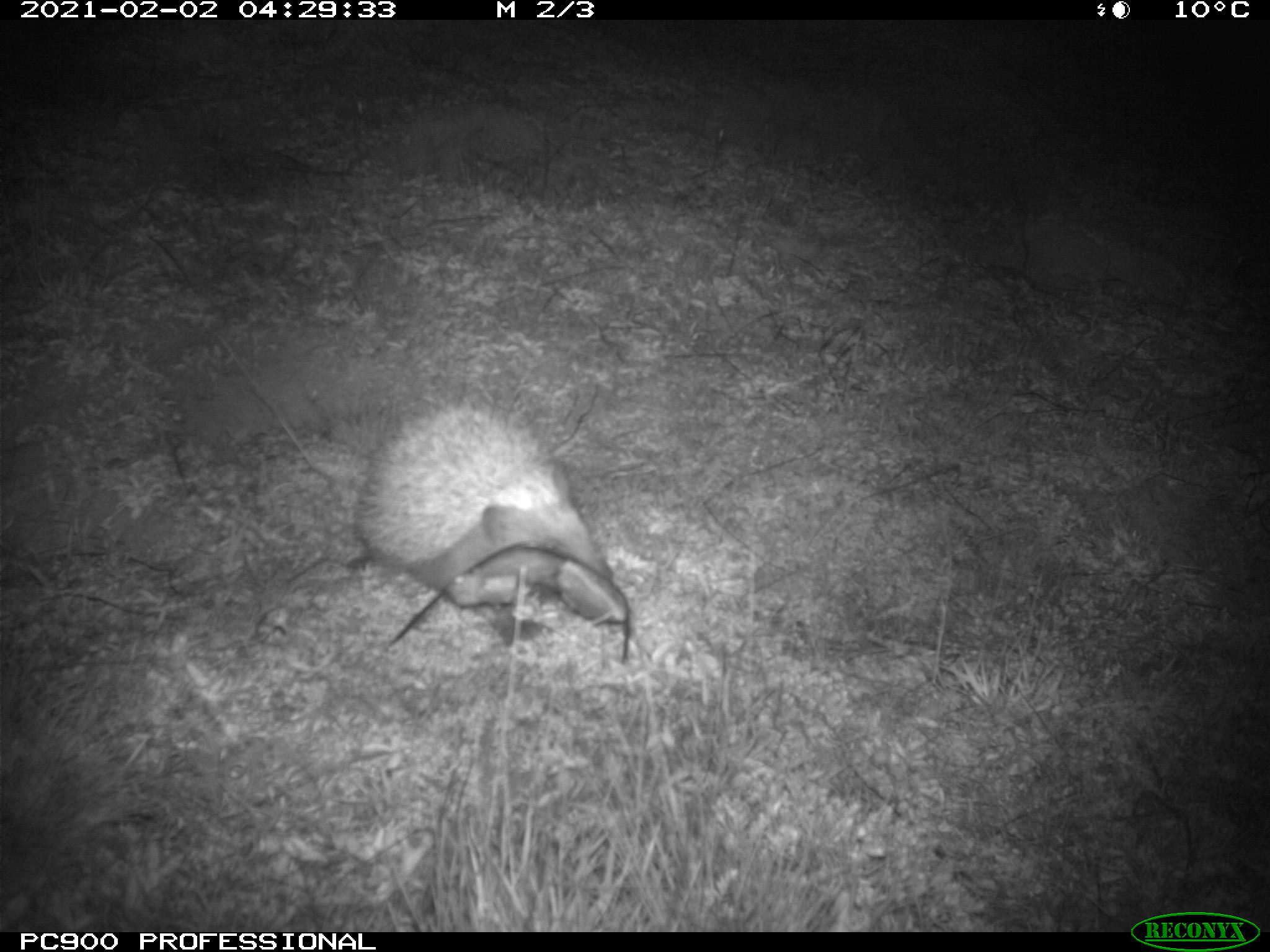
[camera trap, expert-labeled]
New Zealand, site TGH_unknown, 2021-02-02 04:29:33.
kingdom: Animalia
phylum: Chordata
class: Mammalia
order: Eulipotyphla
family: Erinaceidae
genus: Erinaceus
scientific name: Erinaceus europaeus europaeus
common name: european hedgehog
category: hedgehog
Hedgehog (european hedgehog) (Erinaceus europaeus europaeus).